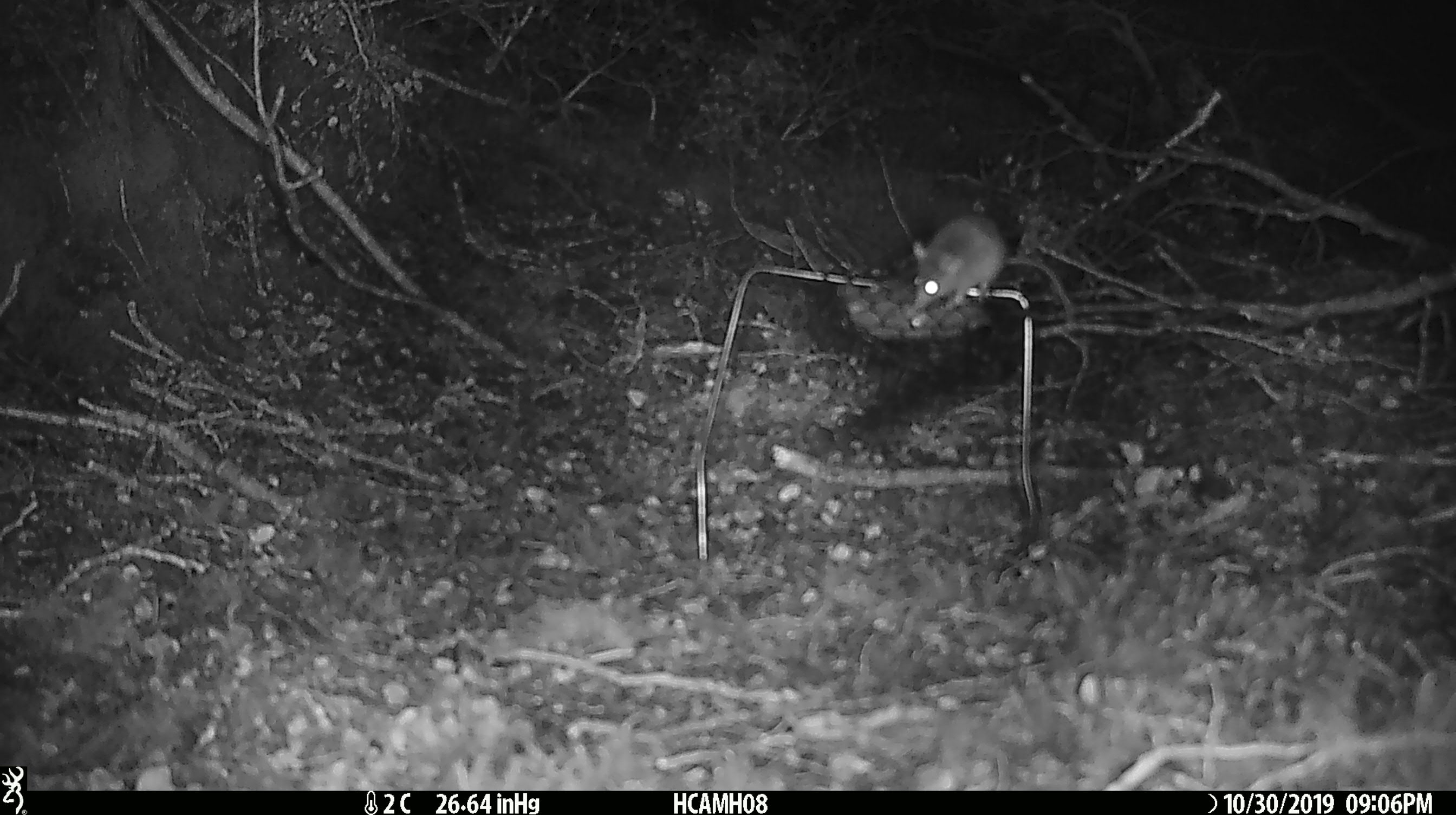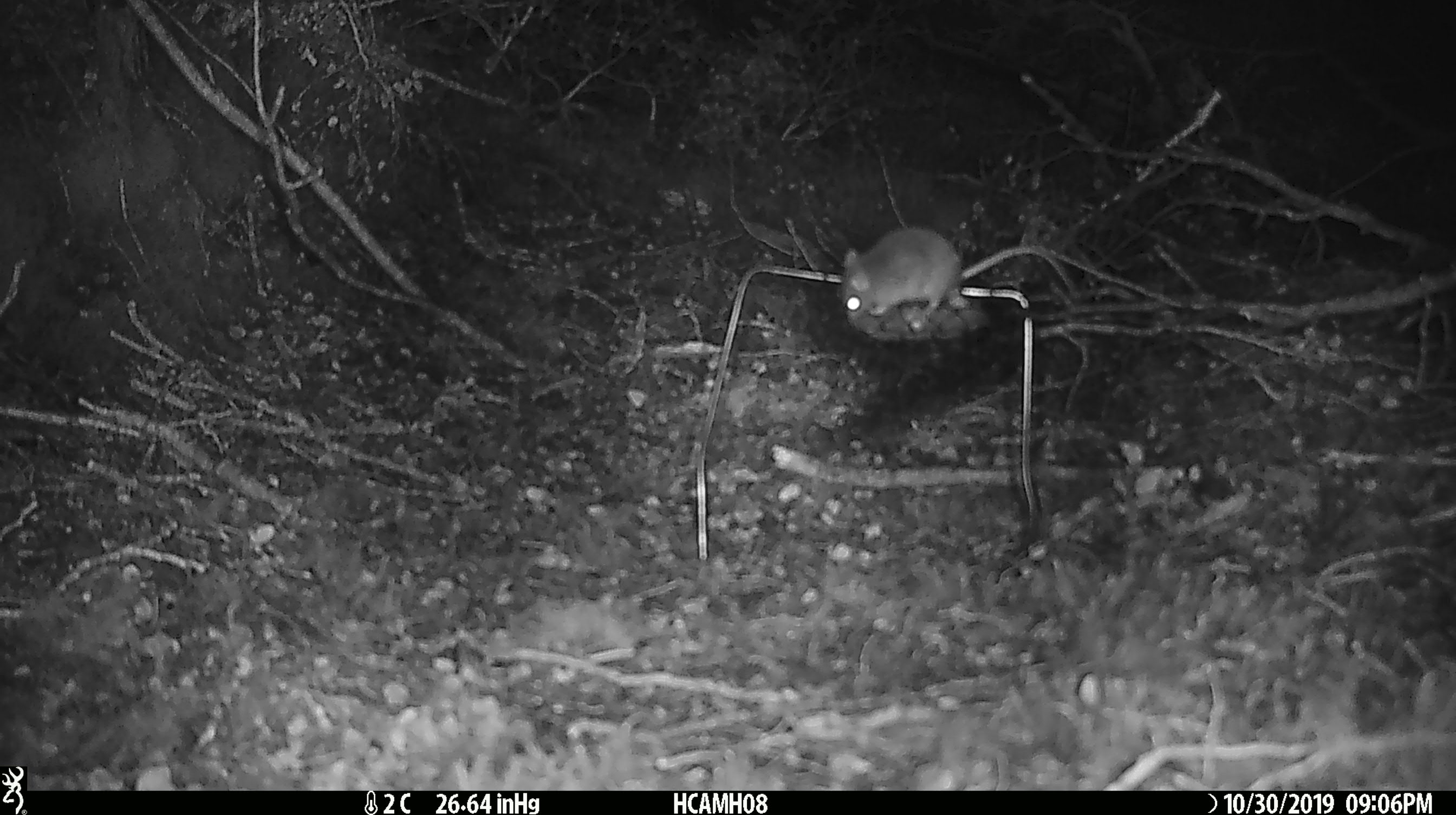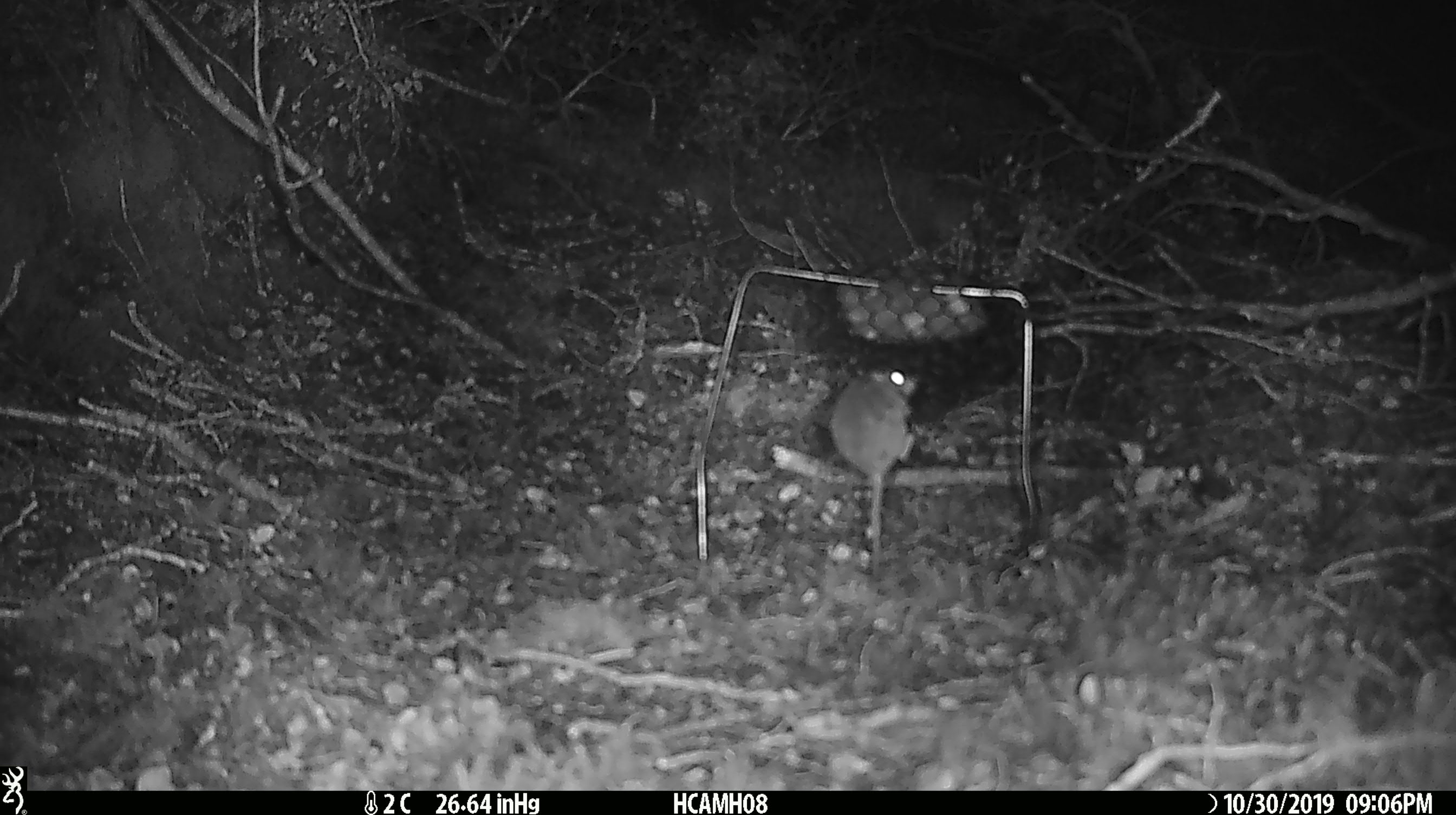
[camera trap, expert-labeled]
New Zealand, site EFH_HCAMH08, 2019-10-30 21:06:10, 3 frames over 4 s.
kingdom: Animalia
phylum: Chordata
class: Mammalia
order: Rodentia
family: Muridae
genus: Mus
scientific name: Mus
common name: mouse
Mouse (Mus).